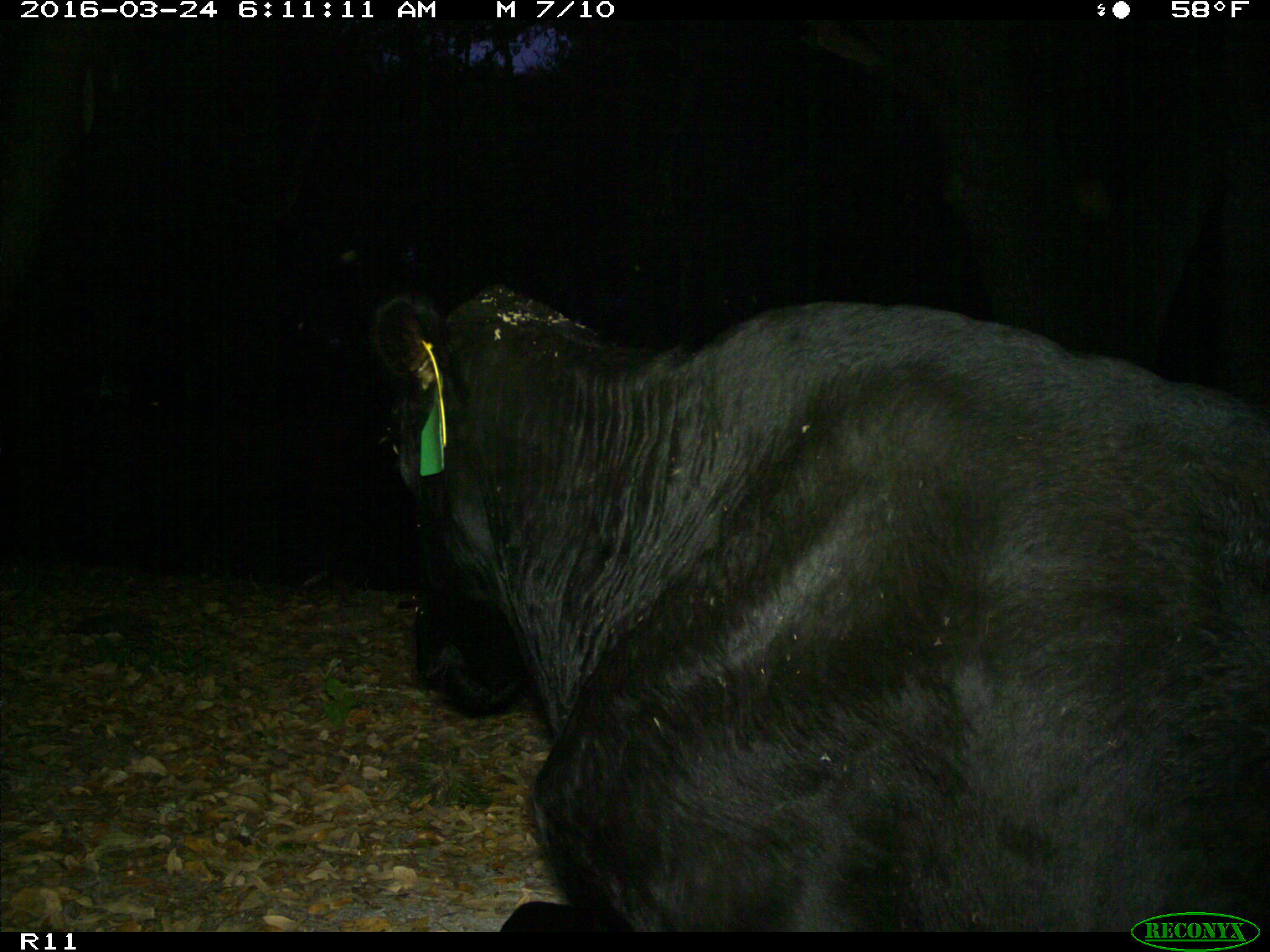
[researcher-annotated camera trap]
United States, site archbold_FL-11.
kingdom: Animalia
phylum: Chordata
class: Mammalia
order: Artiodactyla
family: Bovidae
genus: Bos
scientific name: Bos taurus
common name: domestic cow